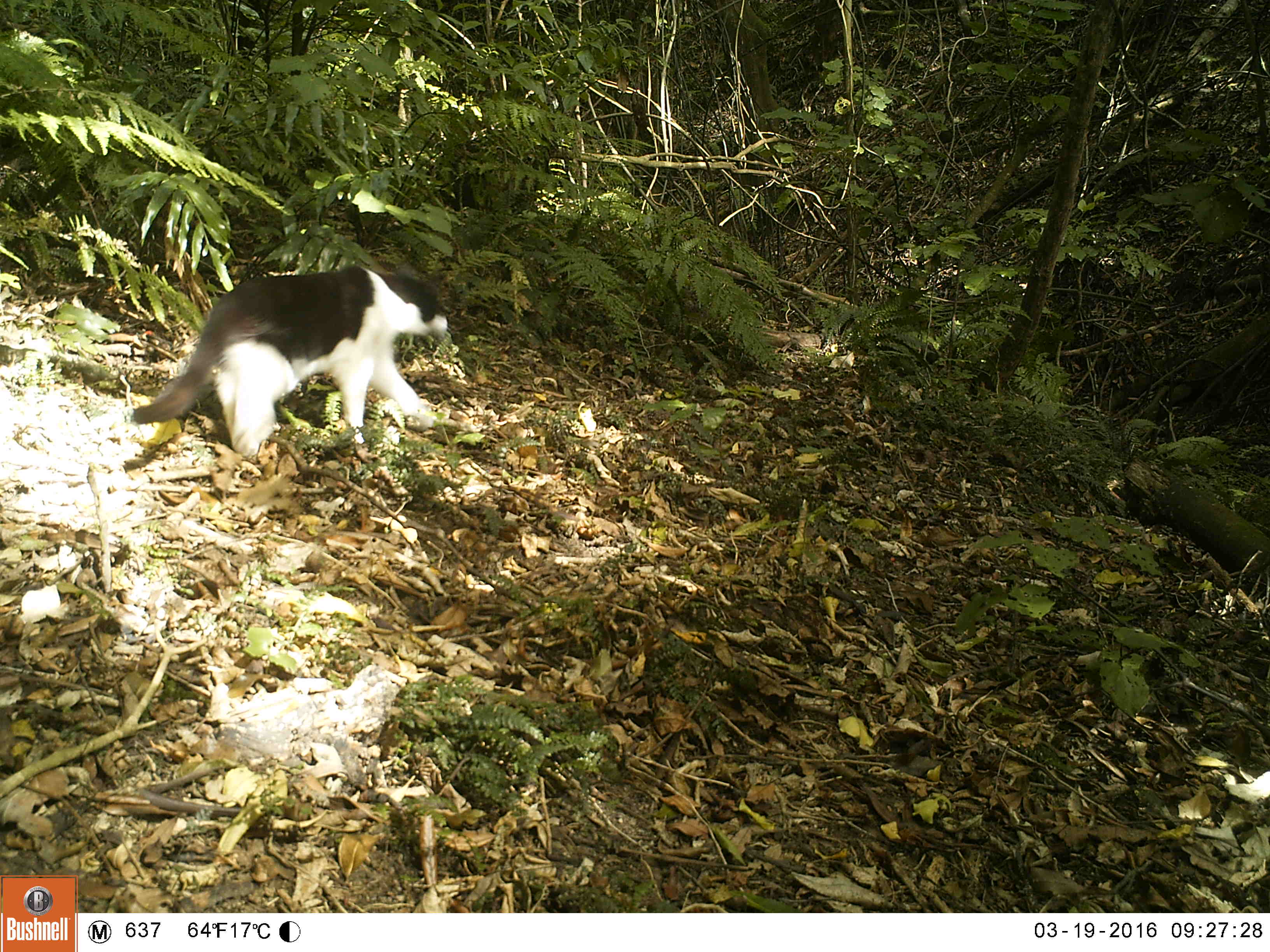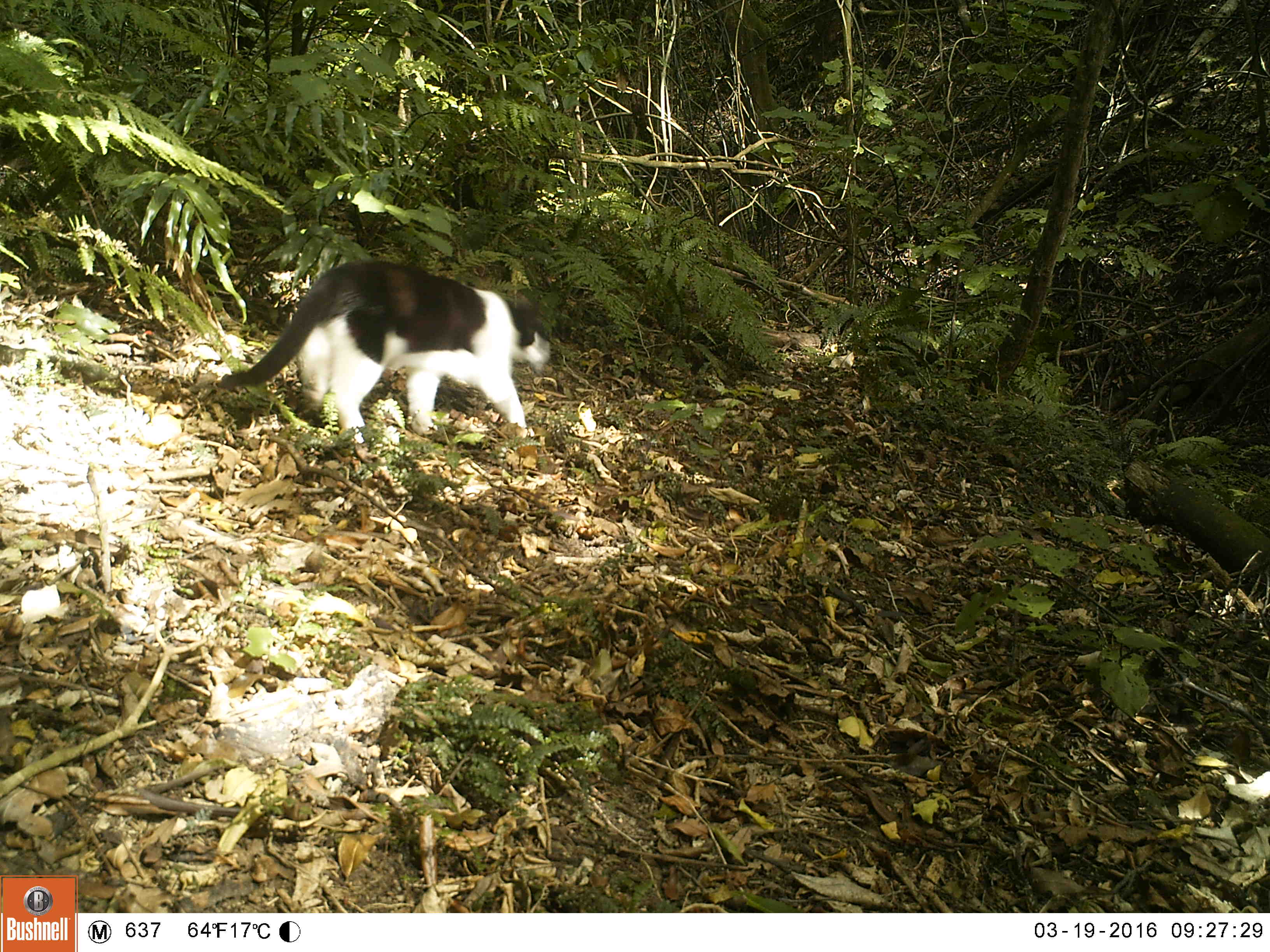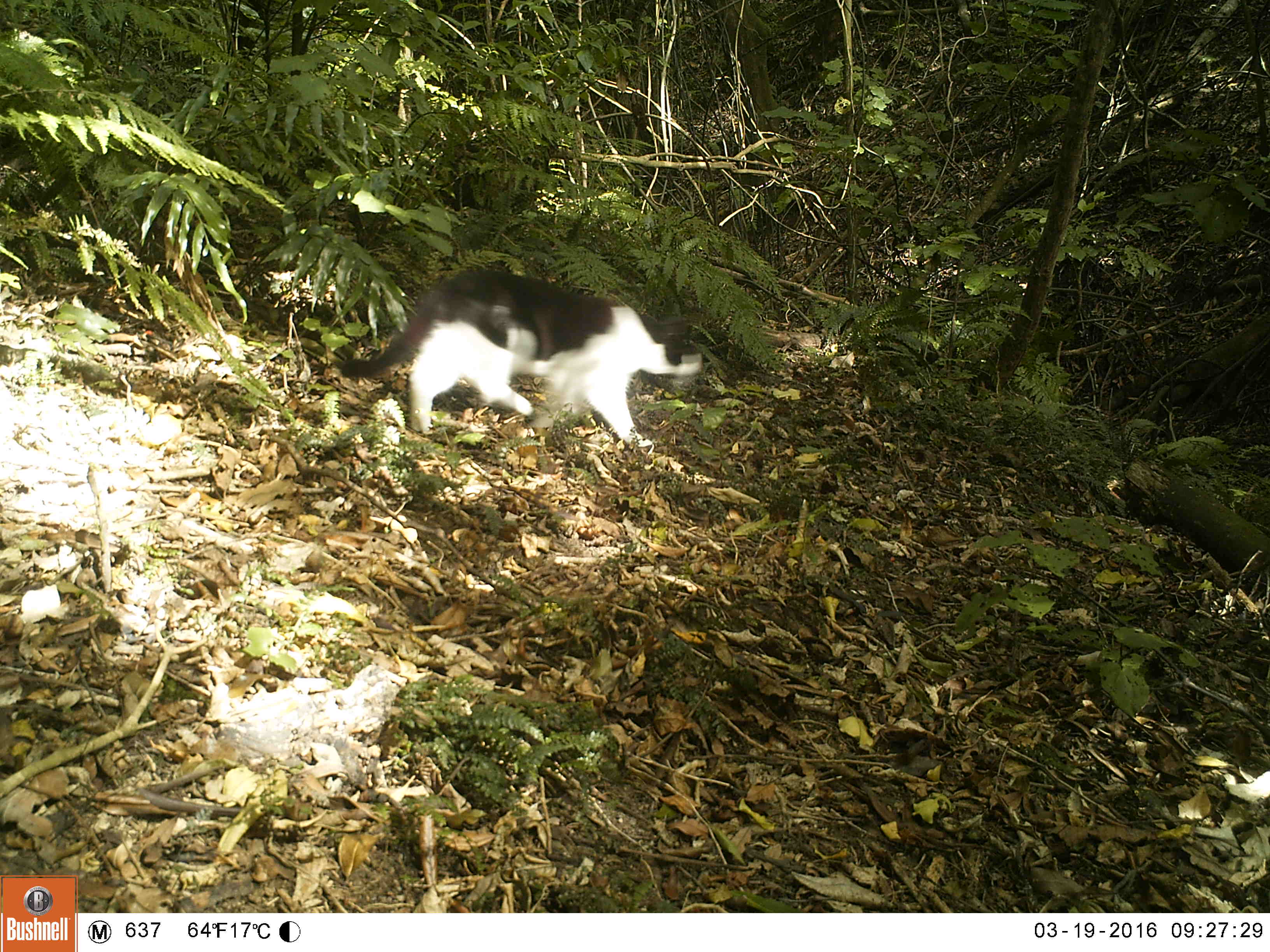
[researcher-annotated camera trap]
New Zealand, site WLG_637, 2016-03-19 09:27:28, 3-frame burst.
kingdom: Animalia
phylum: Chordata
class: Mammalia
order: Carnivora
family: Felidae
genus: Felis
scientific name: Felis catus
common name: domestic cat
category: cat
Cat (domestic cat) (Felis catus).